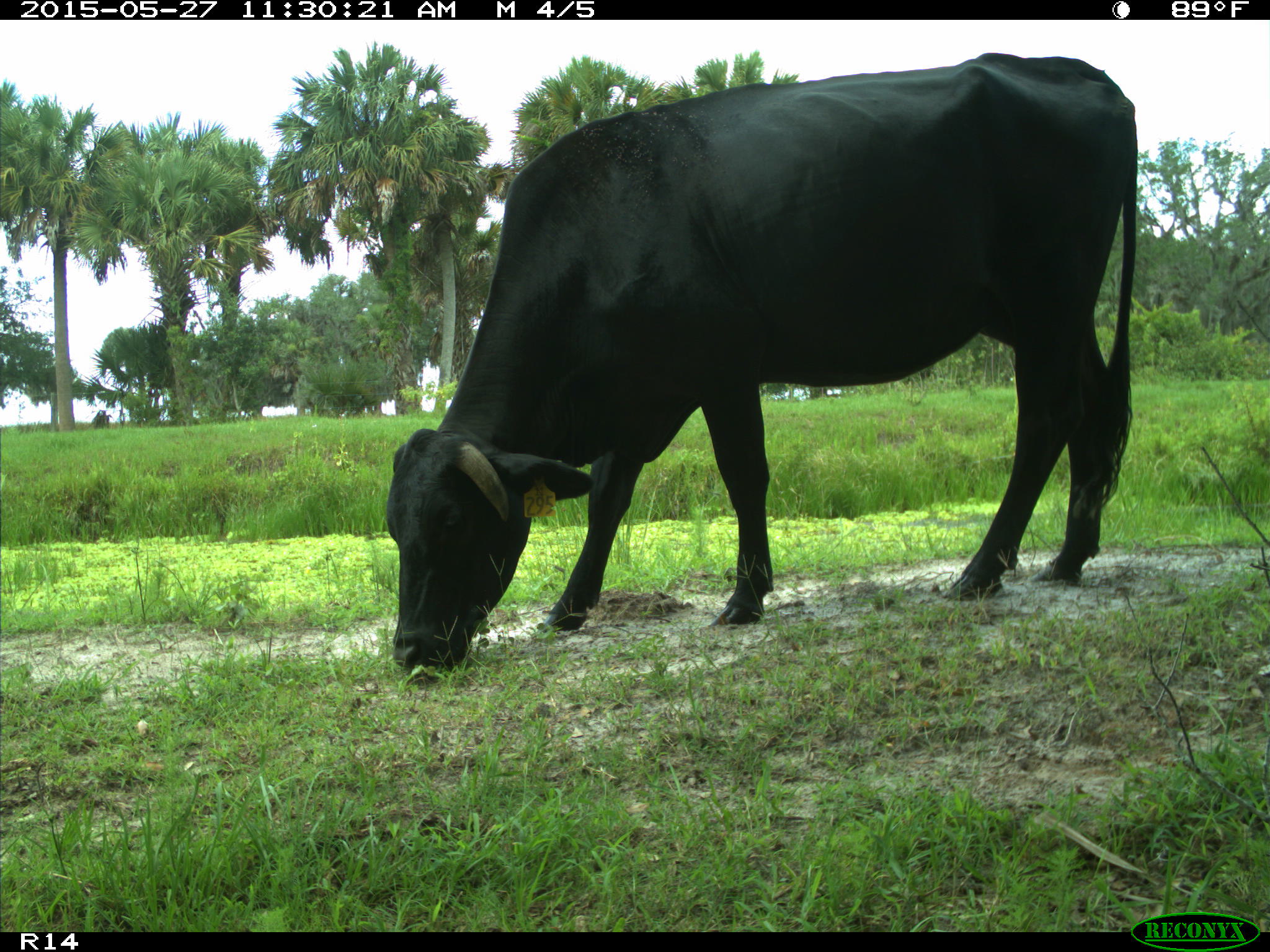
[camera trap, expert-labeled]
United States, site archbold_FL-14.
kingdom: Animalia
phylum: Chordata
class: Mammalia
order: Artiodactyla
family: Bovidae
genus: Bos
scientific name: Bos taurus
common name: domestic cow